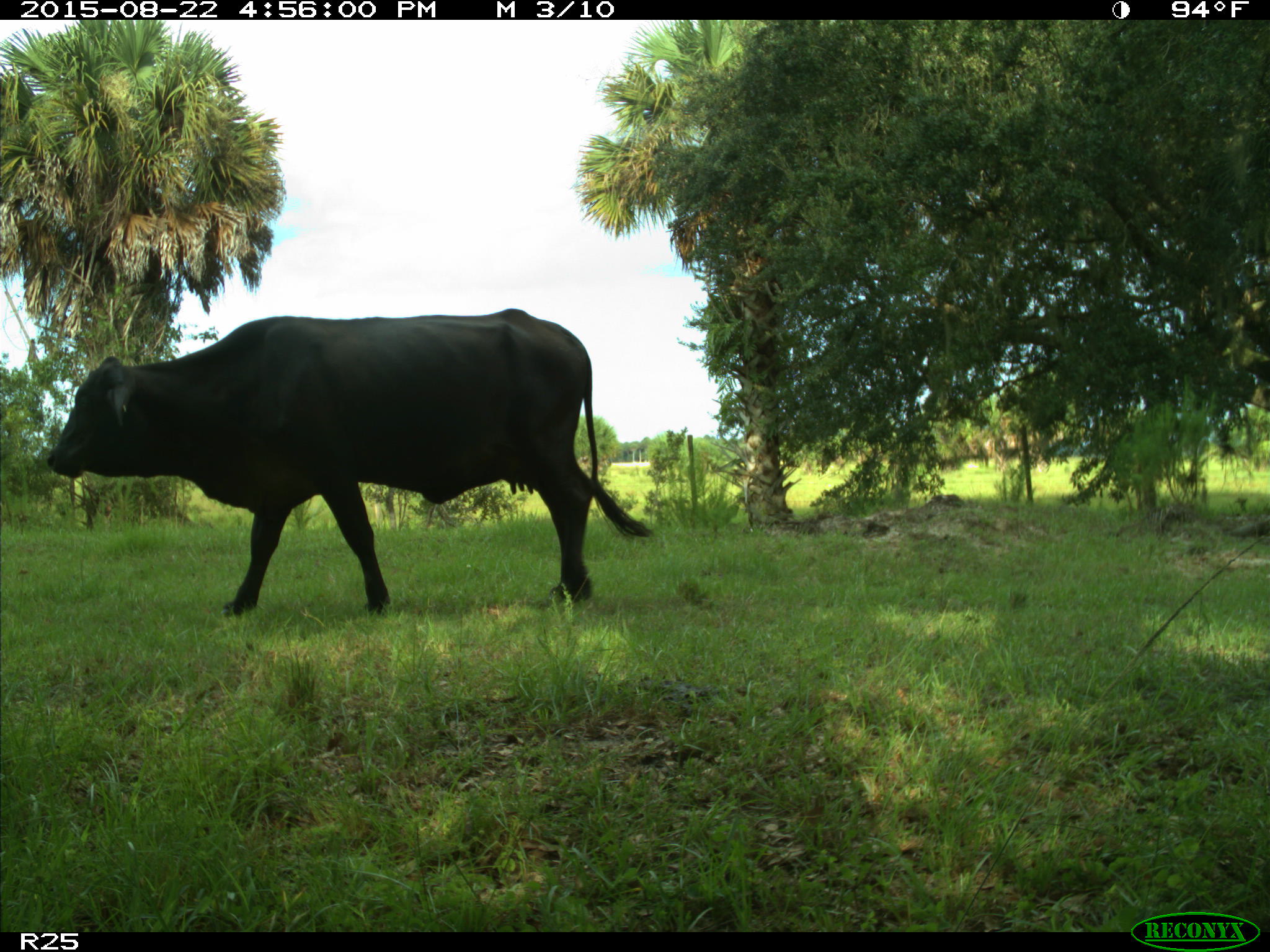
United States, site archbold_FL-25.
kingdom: Animalia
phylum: Chordata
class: Mammalia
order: Artiodactyla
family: Bovidae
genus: Bos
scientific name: Bos taurus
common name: domestic cow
Bos taurus (domestic cow).